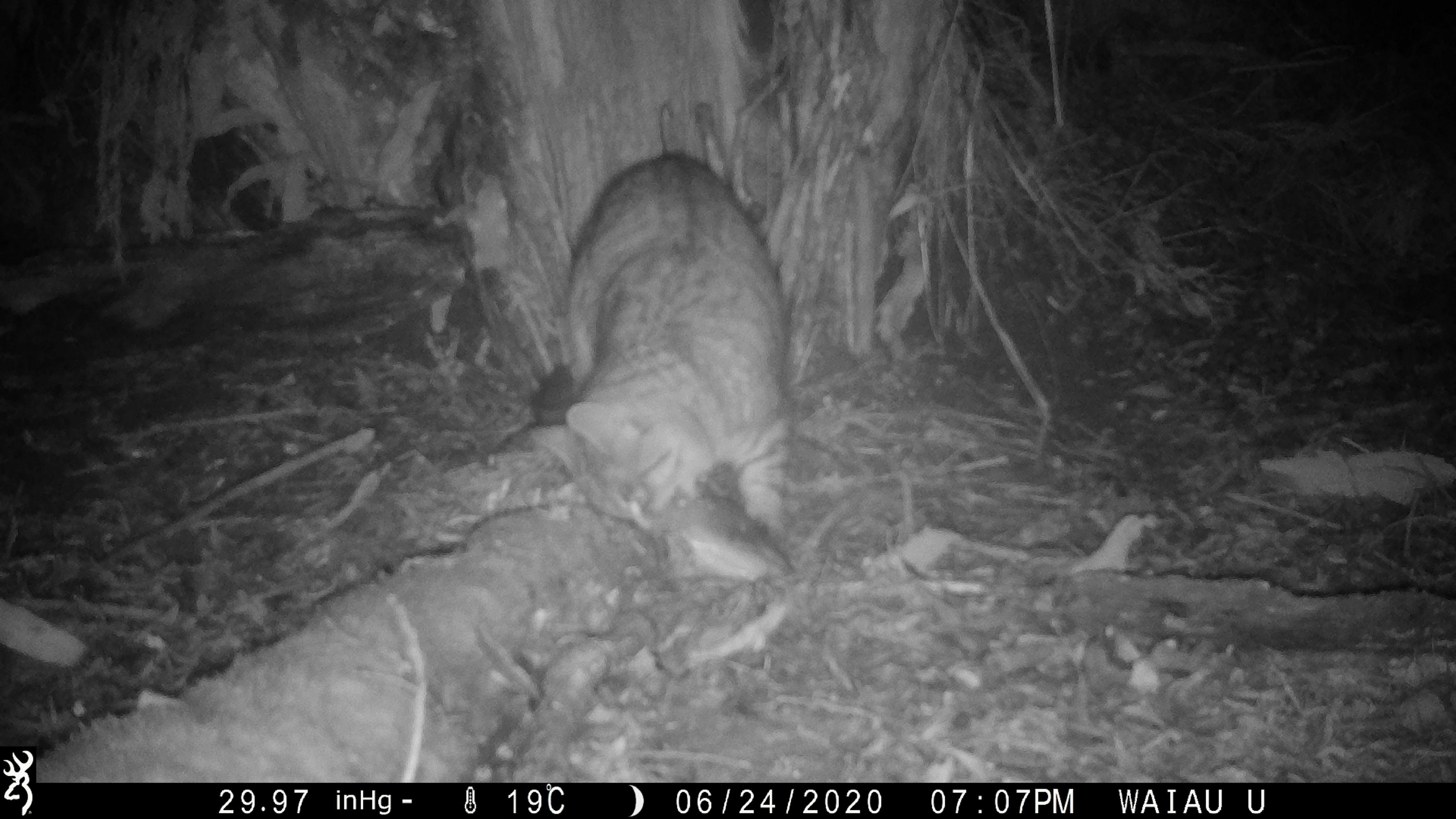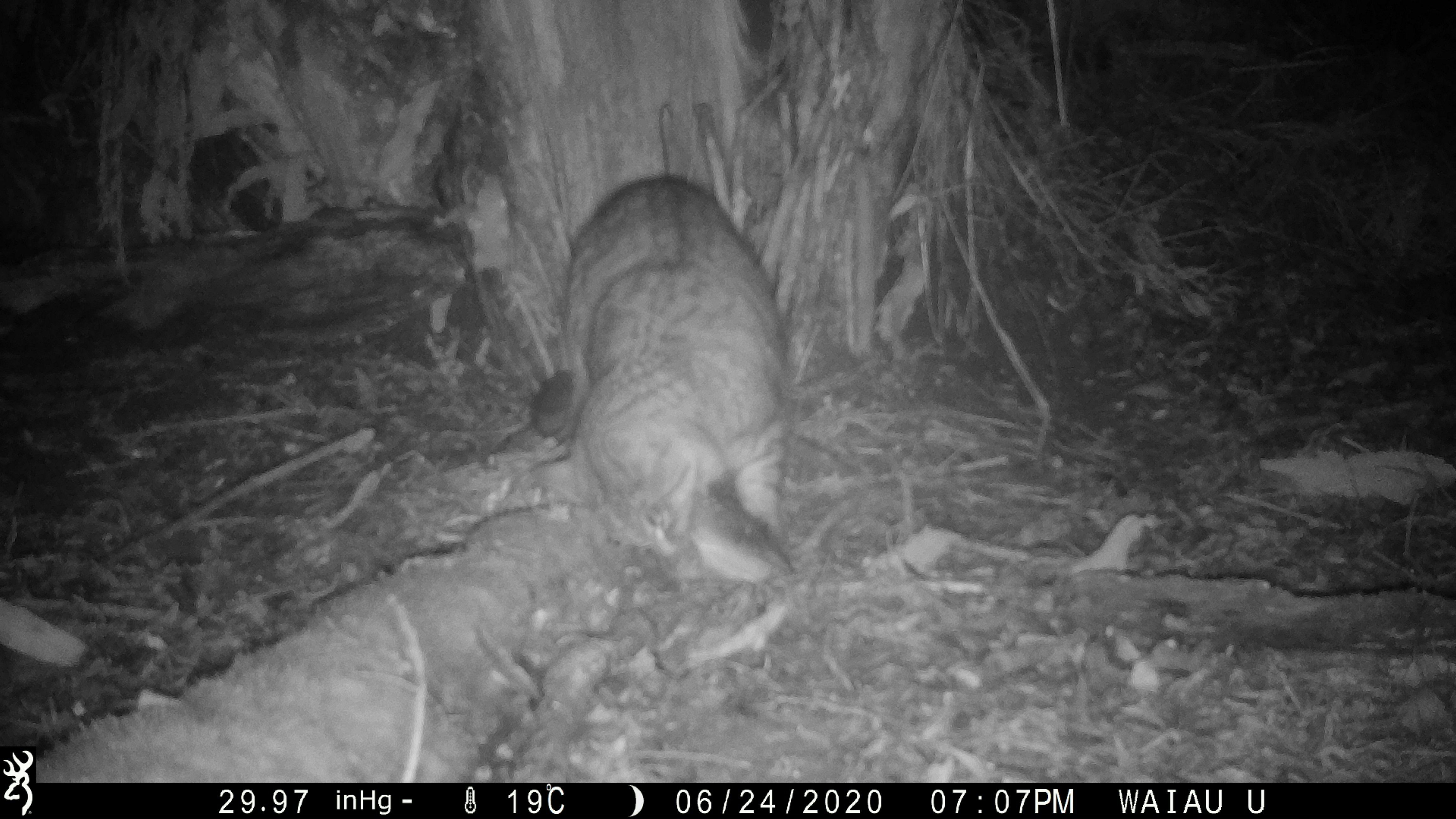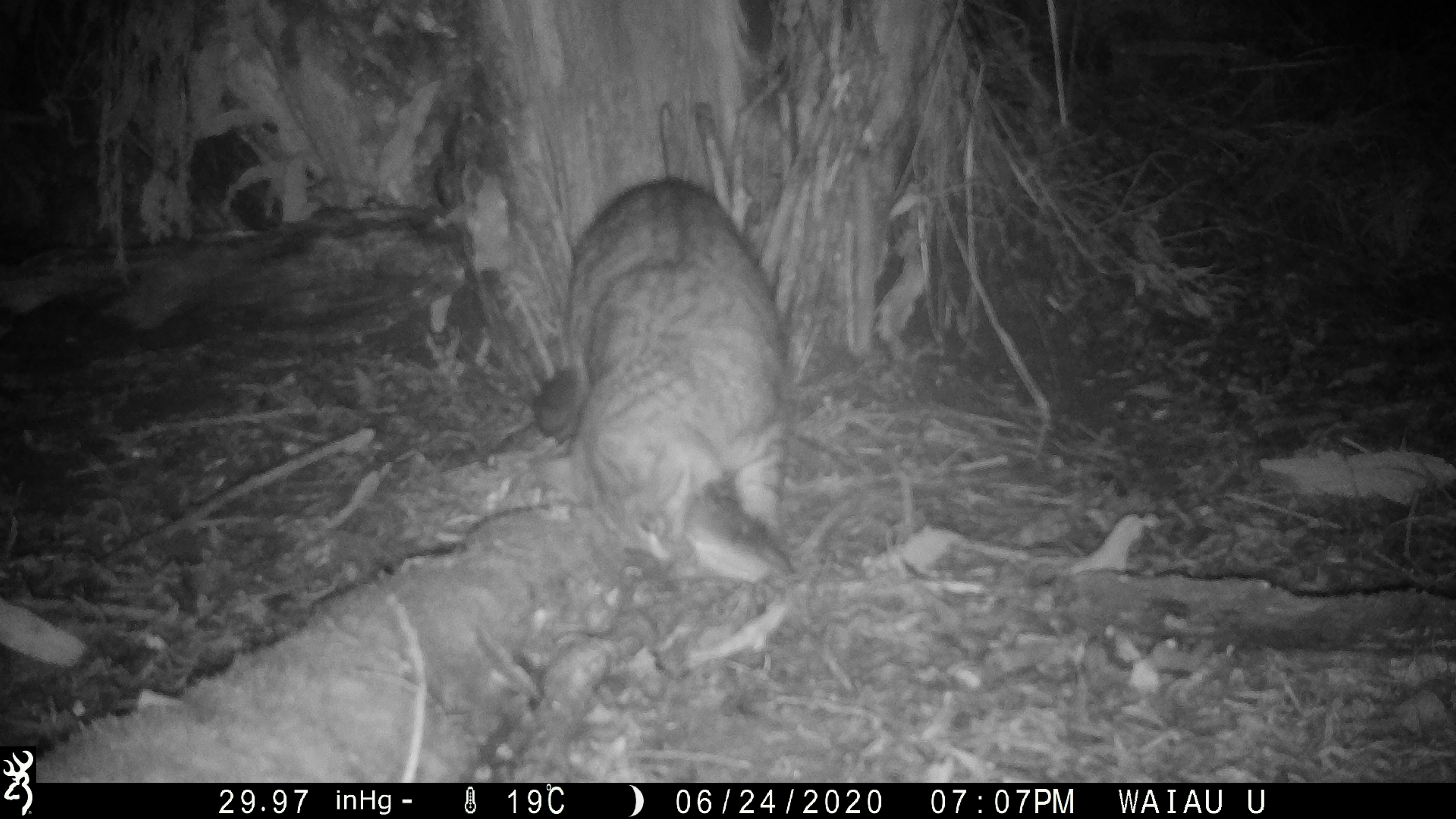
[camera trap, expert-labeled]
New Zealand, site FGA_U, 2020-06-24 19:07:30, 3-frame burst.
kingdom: Animalia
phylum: Chordata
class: Mammalia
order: Carnivora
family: Felidae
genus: Felis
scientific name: Felis catus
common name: domestic cat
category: cat